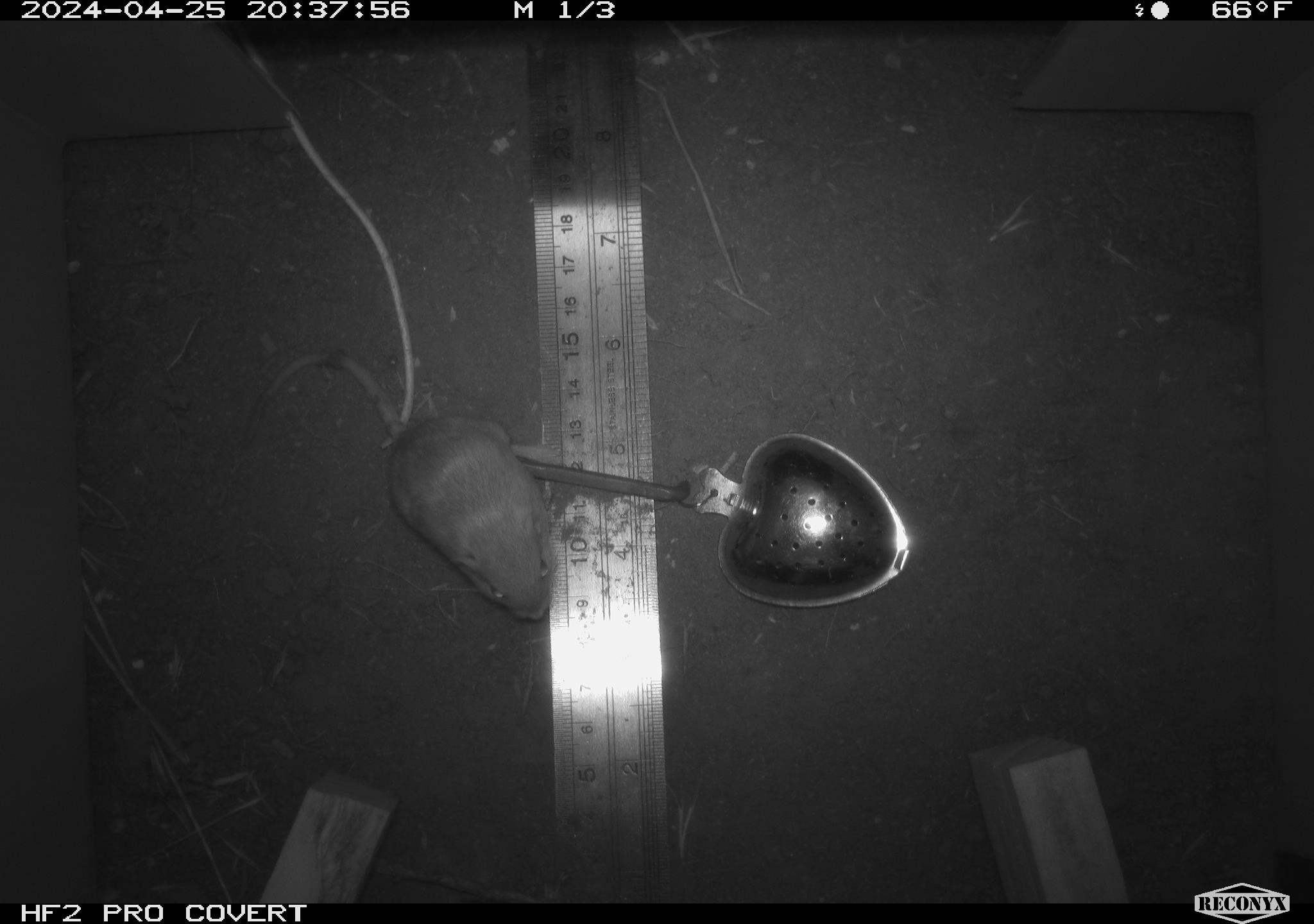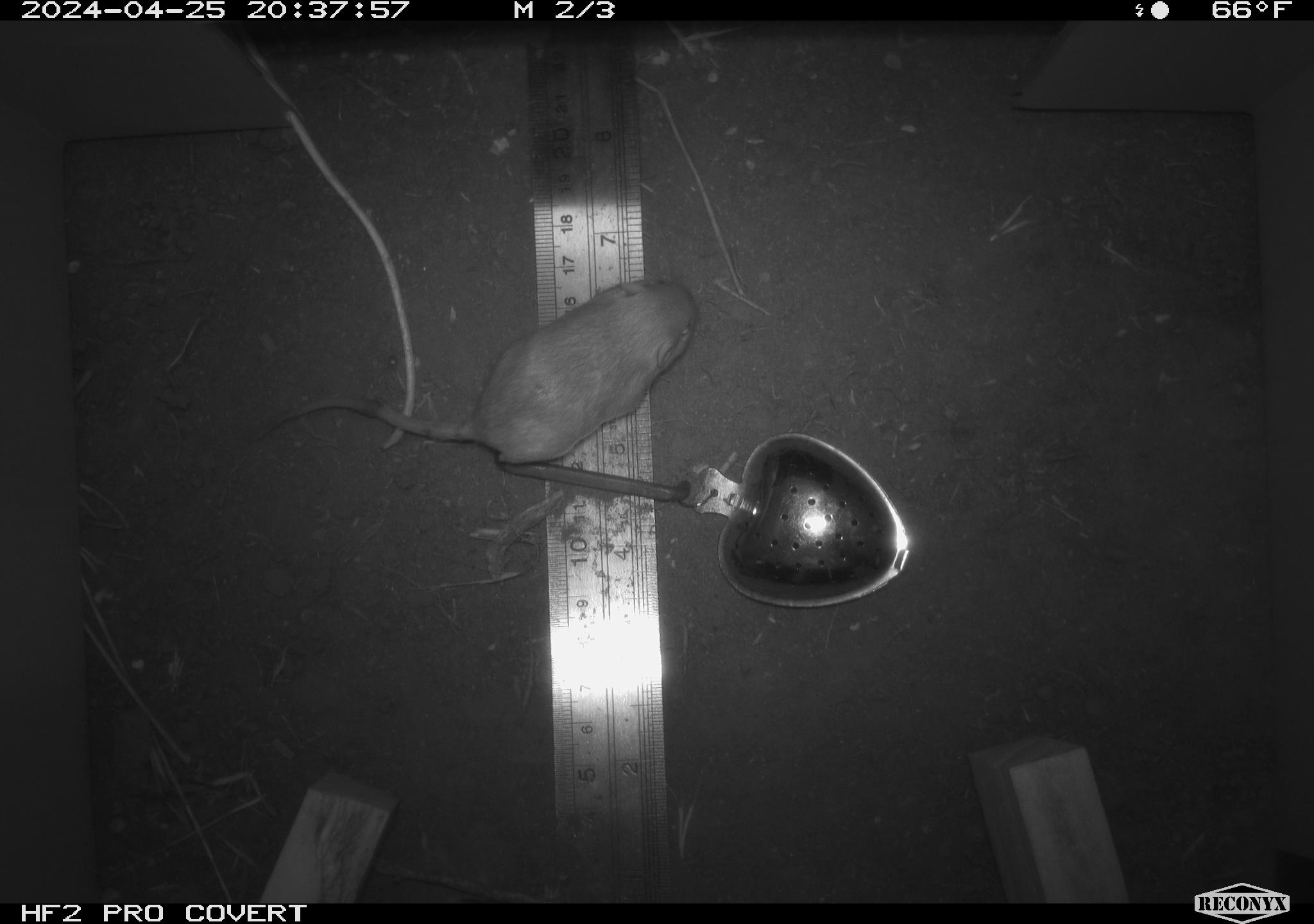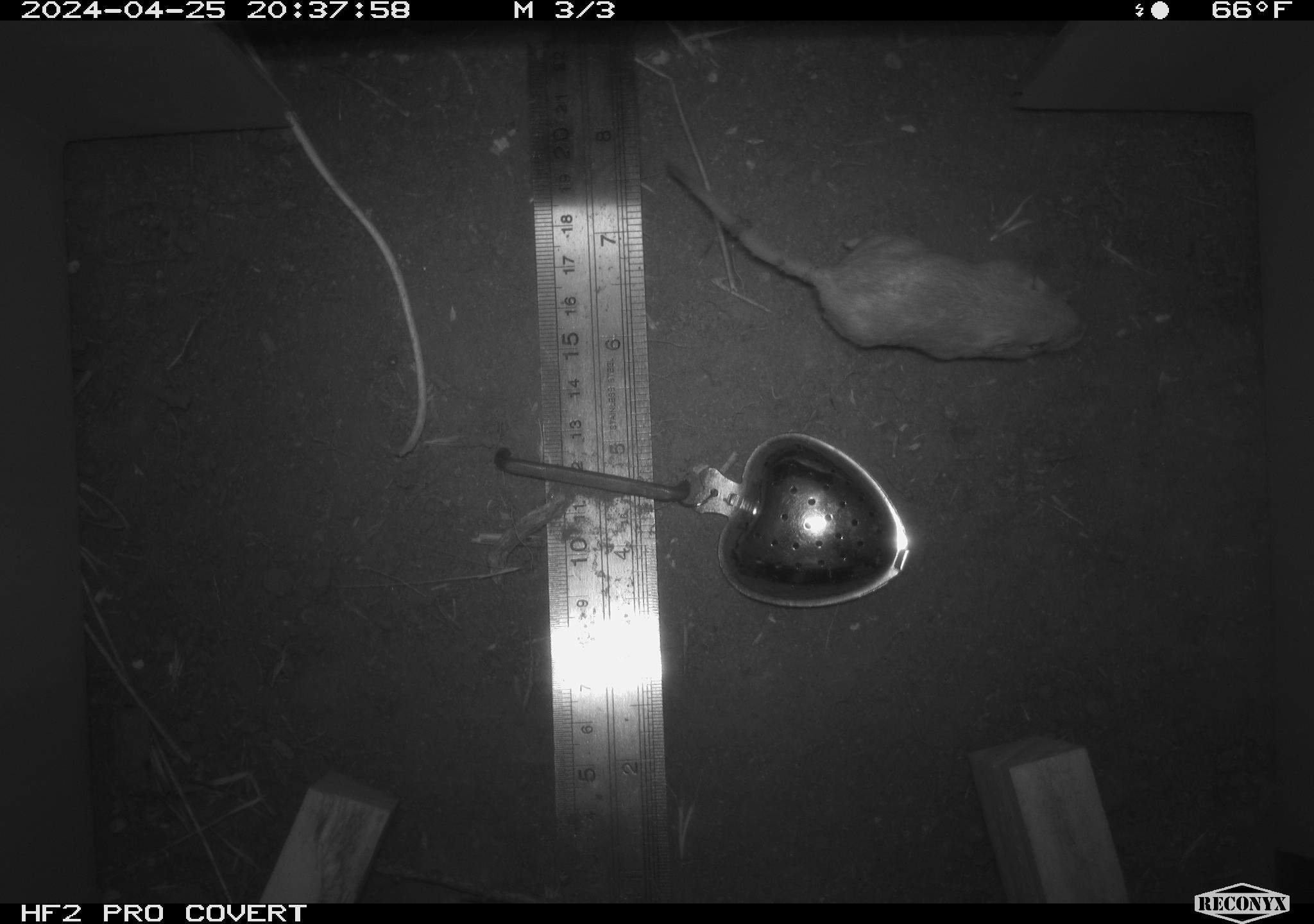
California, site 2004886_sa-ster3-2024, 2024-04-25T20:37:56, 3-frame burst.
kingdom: Animalia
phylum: Chordata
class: Mammalia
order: Rodentia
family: Heteromyidae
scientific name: Heteromyidae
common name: kangaroo rats and pocket mice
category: heteromyidae family